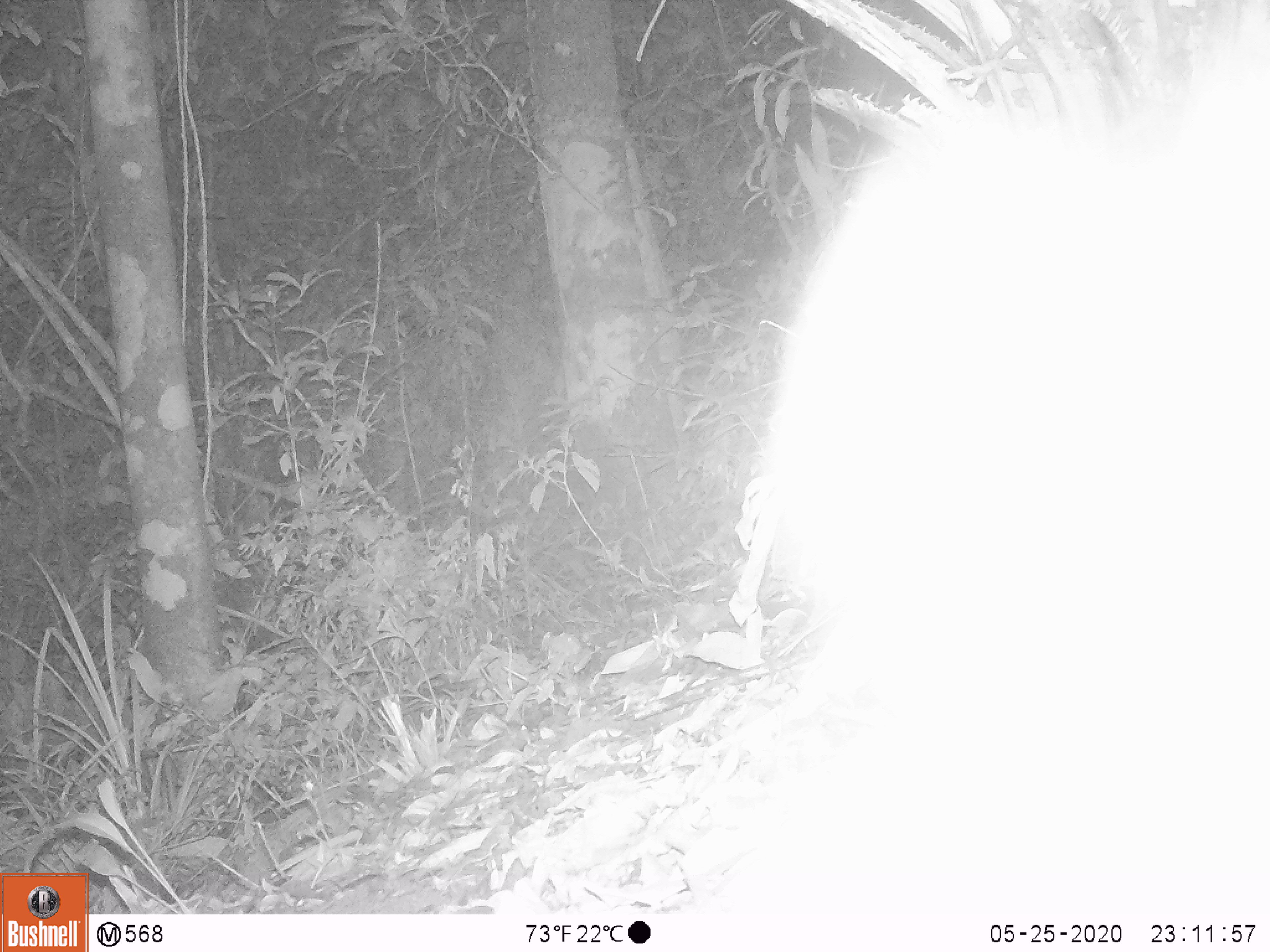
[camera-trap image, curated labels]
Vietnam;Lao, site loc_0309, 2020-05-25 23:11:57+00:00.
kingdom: Animalia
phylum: Chordata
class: Mammalia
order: Carnivora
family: Mustelidae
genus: Melogale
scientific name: Melogale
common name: ferret badger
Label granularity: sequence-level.